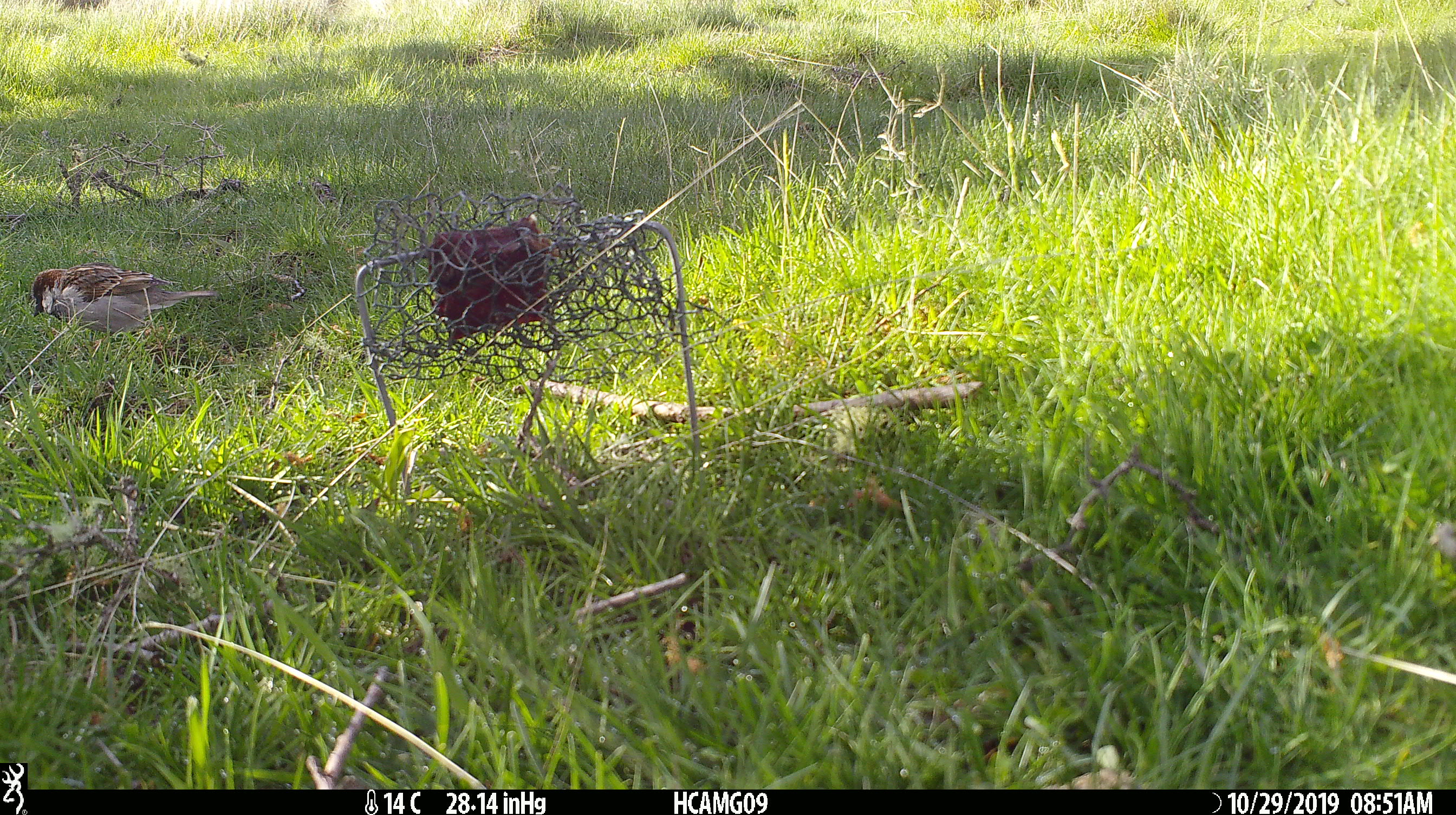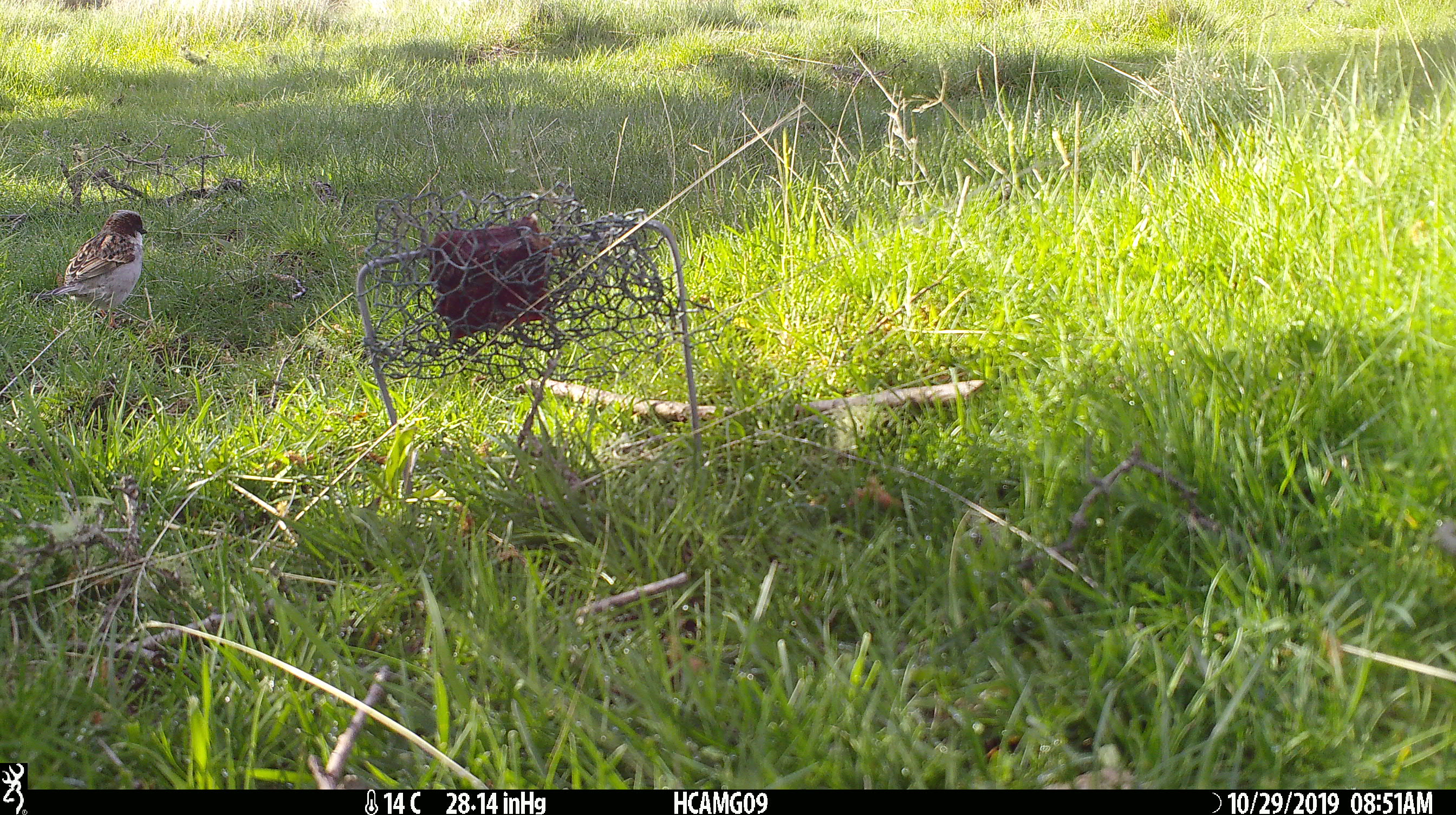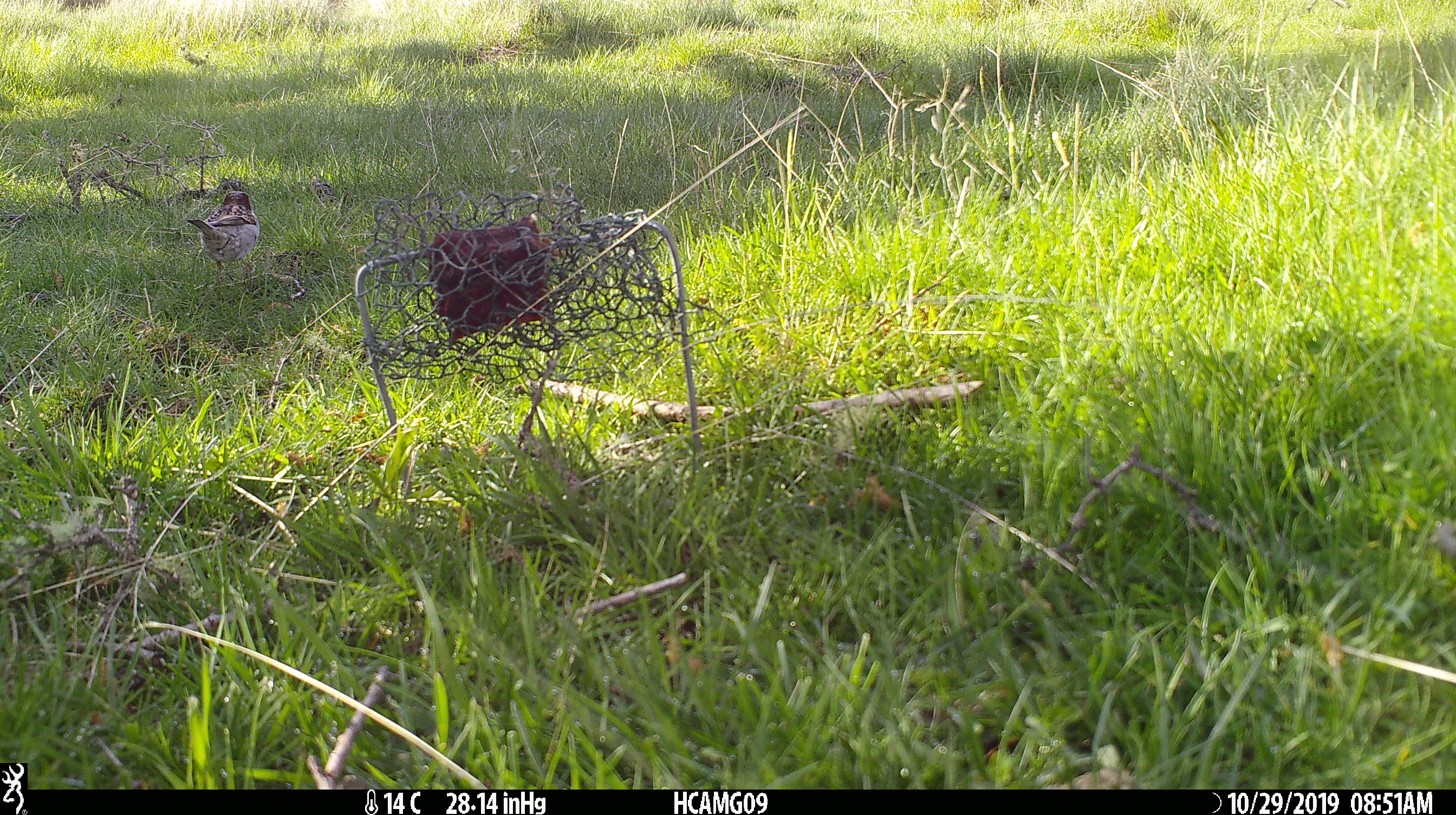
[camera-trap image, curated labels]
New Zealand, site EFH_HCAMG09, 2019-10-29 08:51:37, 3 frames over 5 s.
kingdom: Animalia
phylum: Chordata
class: Aves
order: Passeriformes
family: Prunellidae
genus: Prunella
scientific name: Prunella modularis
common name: dunnock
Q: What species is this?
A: Dunnock (Prunella modularis).